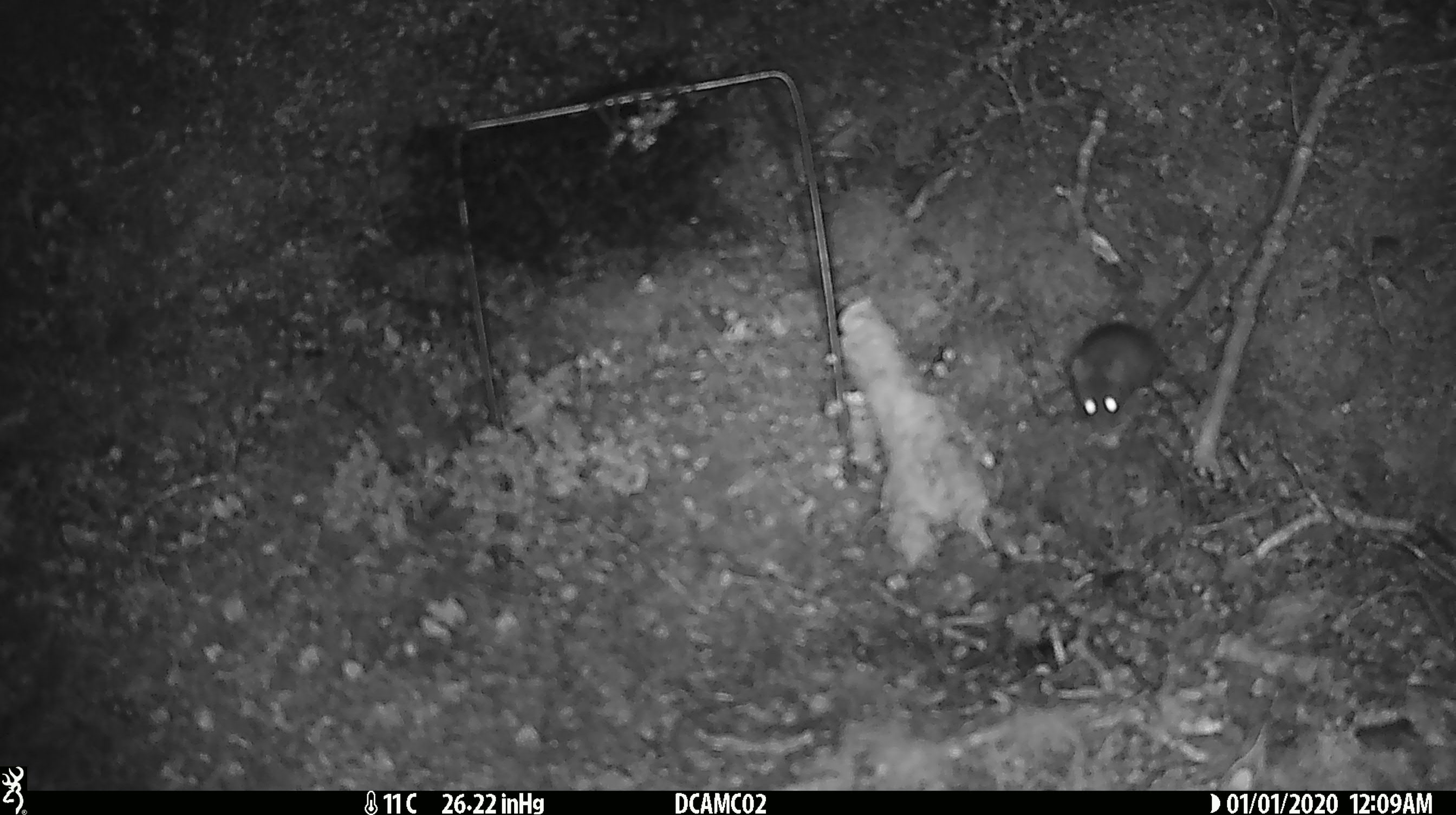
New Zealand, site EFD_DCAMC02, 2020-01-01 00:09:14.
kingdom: Animalia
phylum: Chordata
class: Mammalia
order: Rodentia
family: Muridae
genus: Mus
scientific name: Mus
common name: mouse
Mouse (Mus).